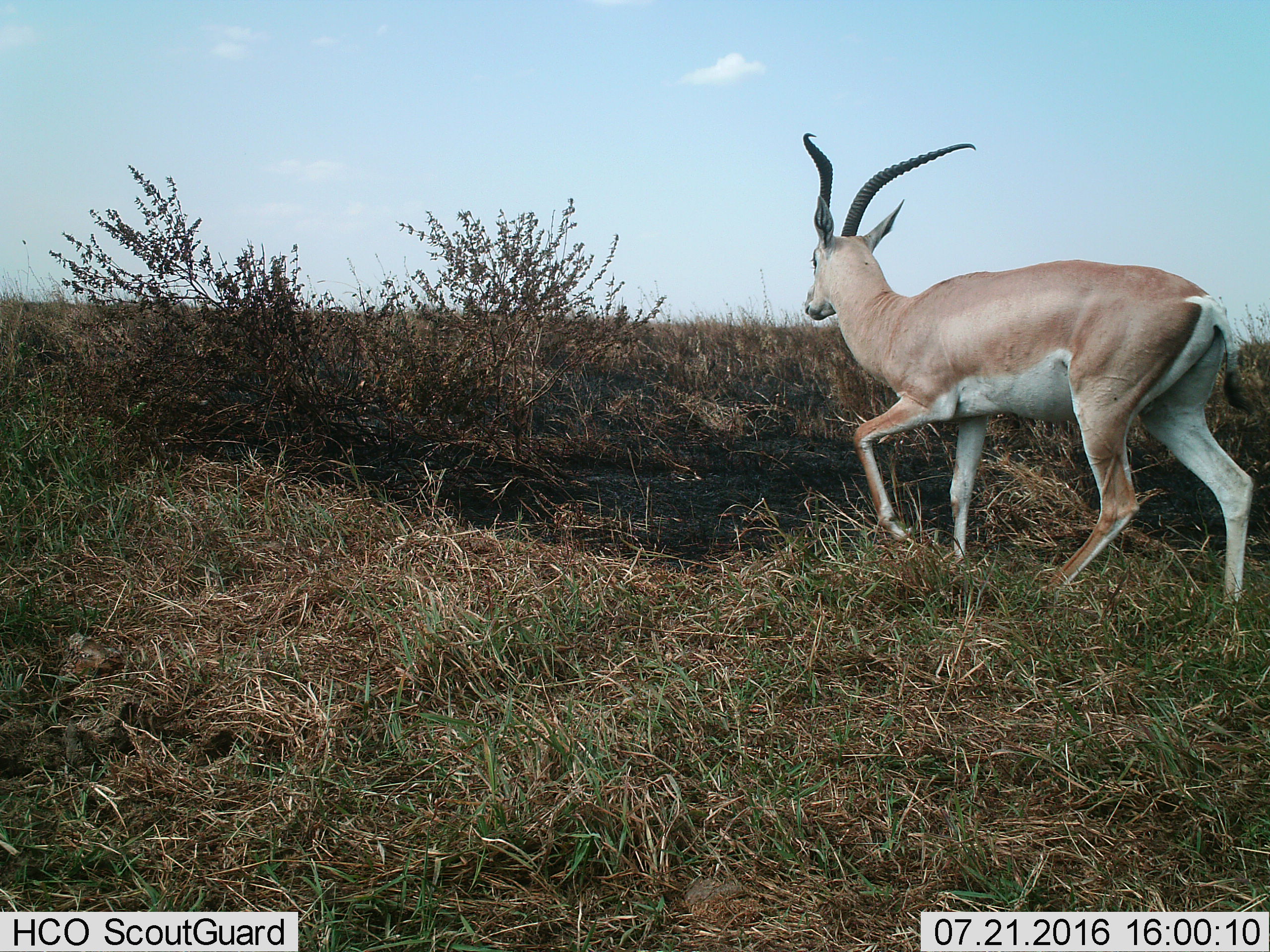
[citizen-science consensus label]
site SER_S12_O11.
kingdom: Animalia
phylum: Chordata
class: Mammalia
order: Artiodactyla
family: Bovidae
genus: Nanger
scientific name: Nanger granti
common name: grant's gazelle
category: gazellegrants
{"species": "gazellegrants (grant's gazelle) (Nanger granti)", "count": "1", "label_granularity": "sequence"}